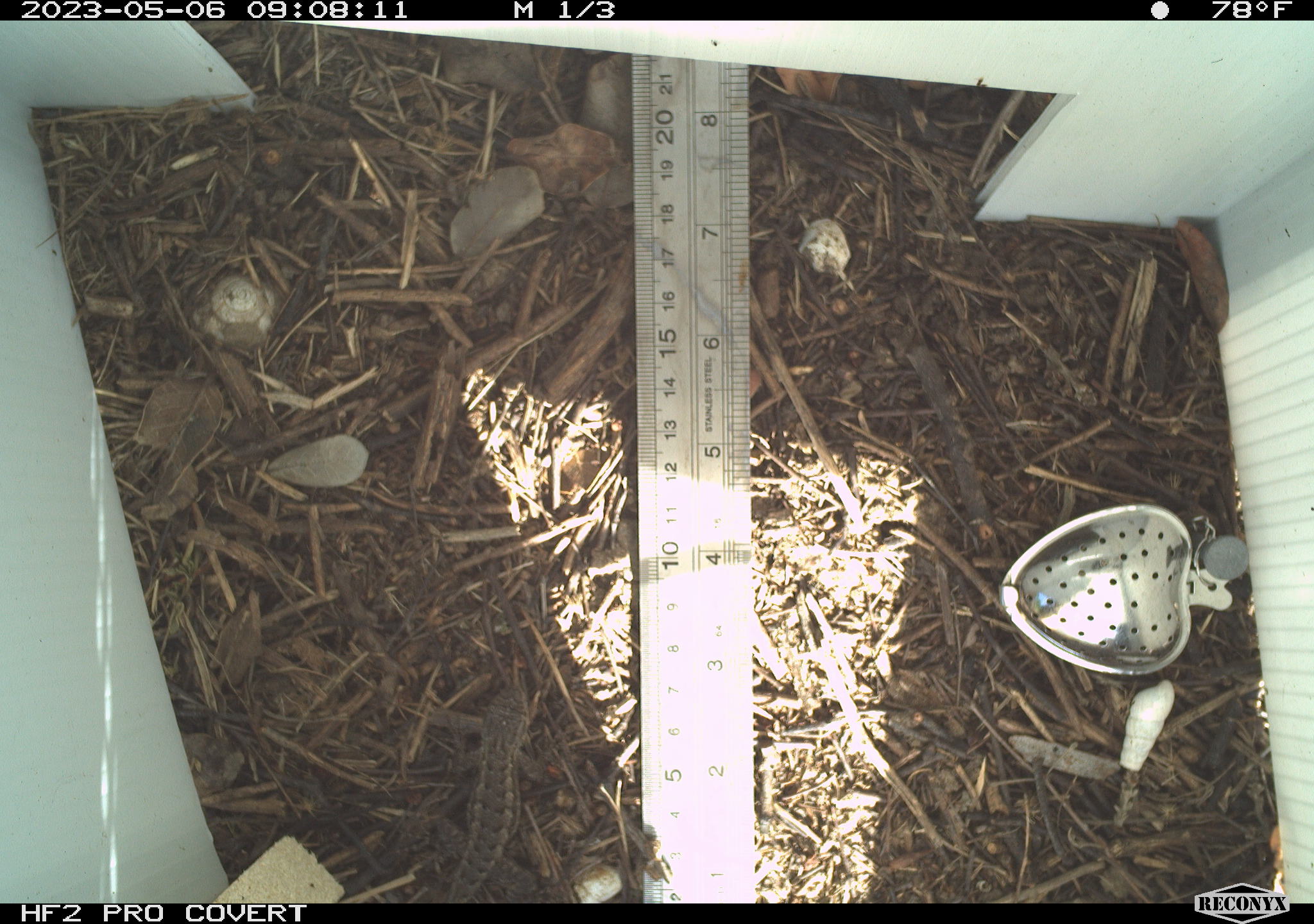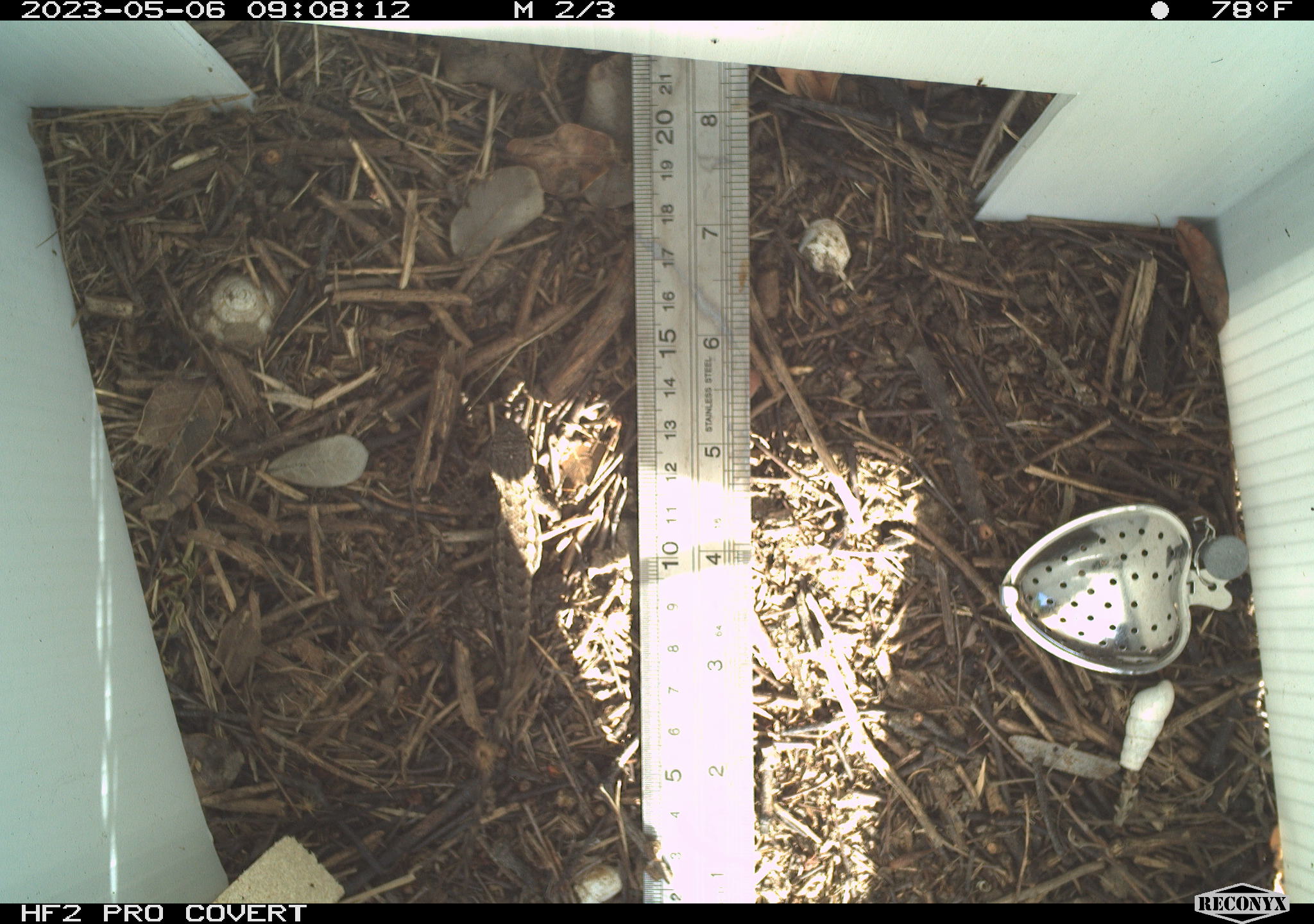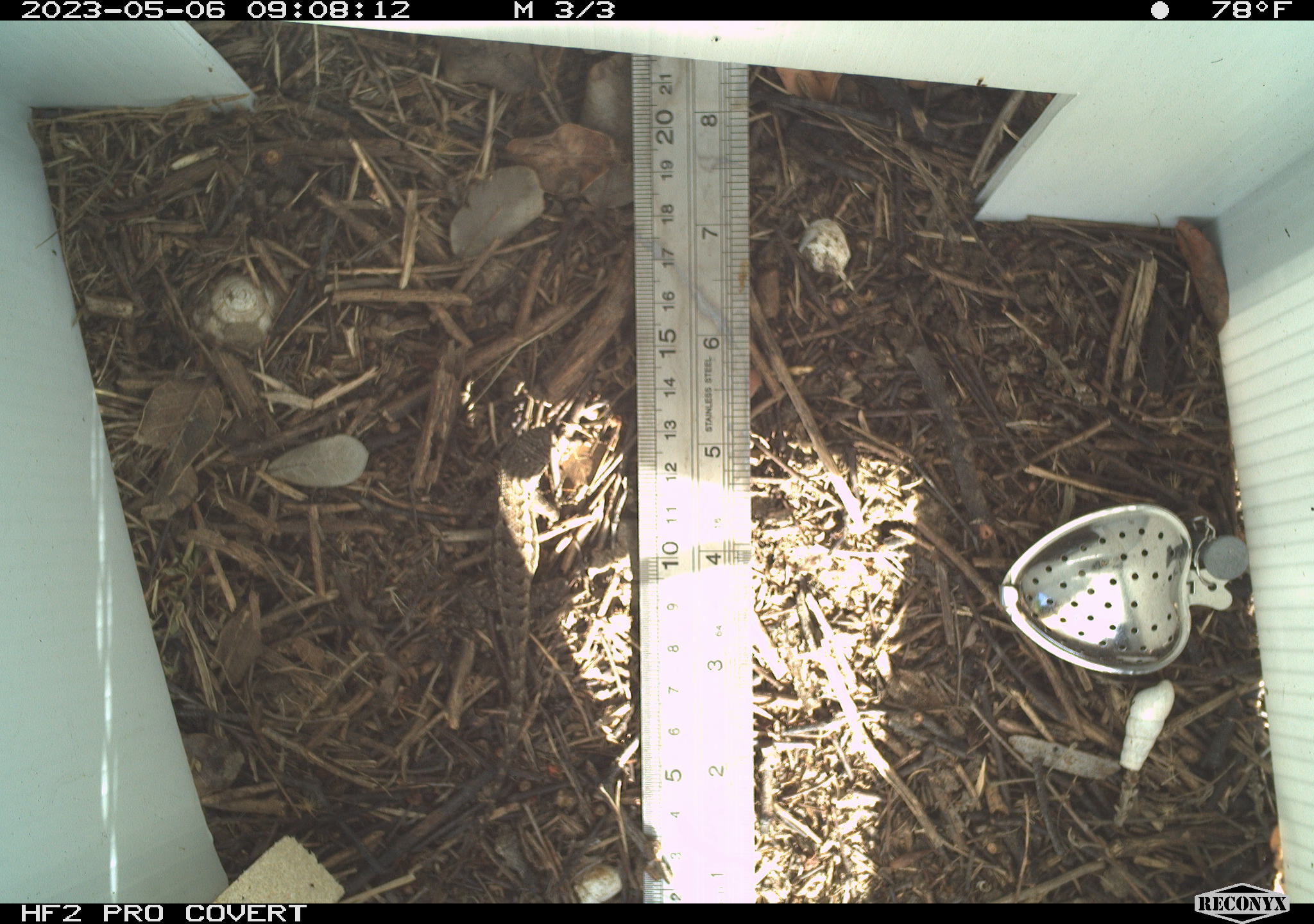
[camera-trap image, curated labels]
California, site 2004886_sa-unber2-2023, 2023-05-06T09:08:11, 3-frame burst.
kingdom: Animalia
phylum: Chordata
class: Reptilia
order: Squamata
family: Phrynosomatidae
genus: Sceloporus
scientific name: Sceloporus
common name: spiny lizards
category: sceloporus species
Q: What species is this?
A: Sceloporus species (spiny lizards) (Sceloporus).